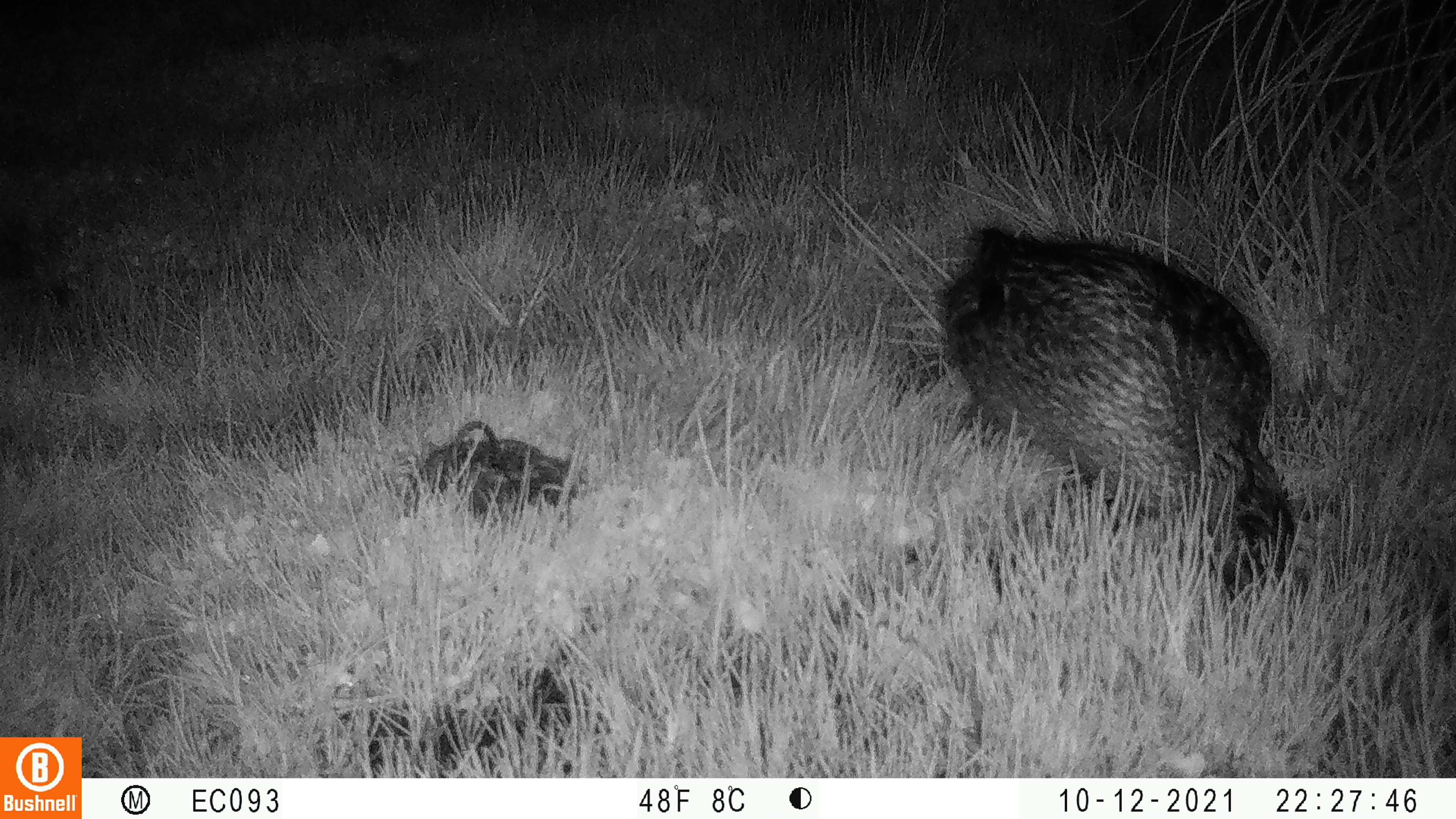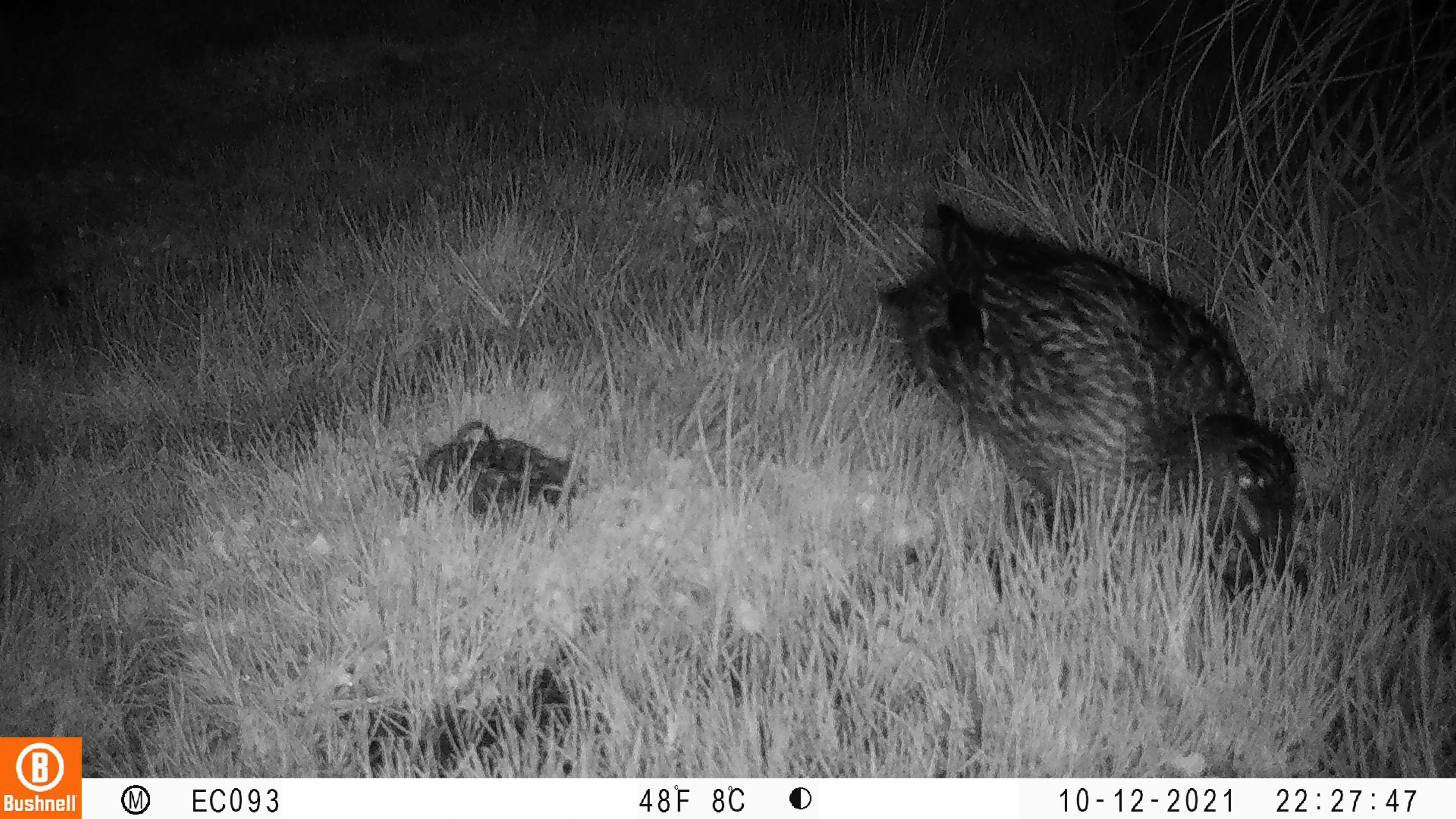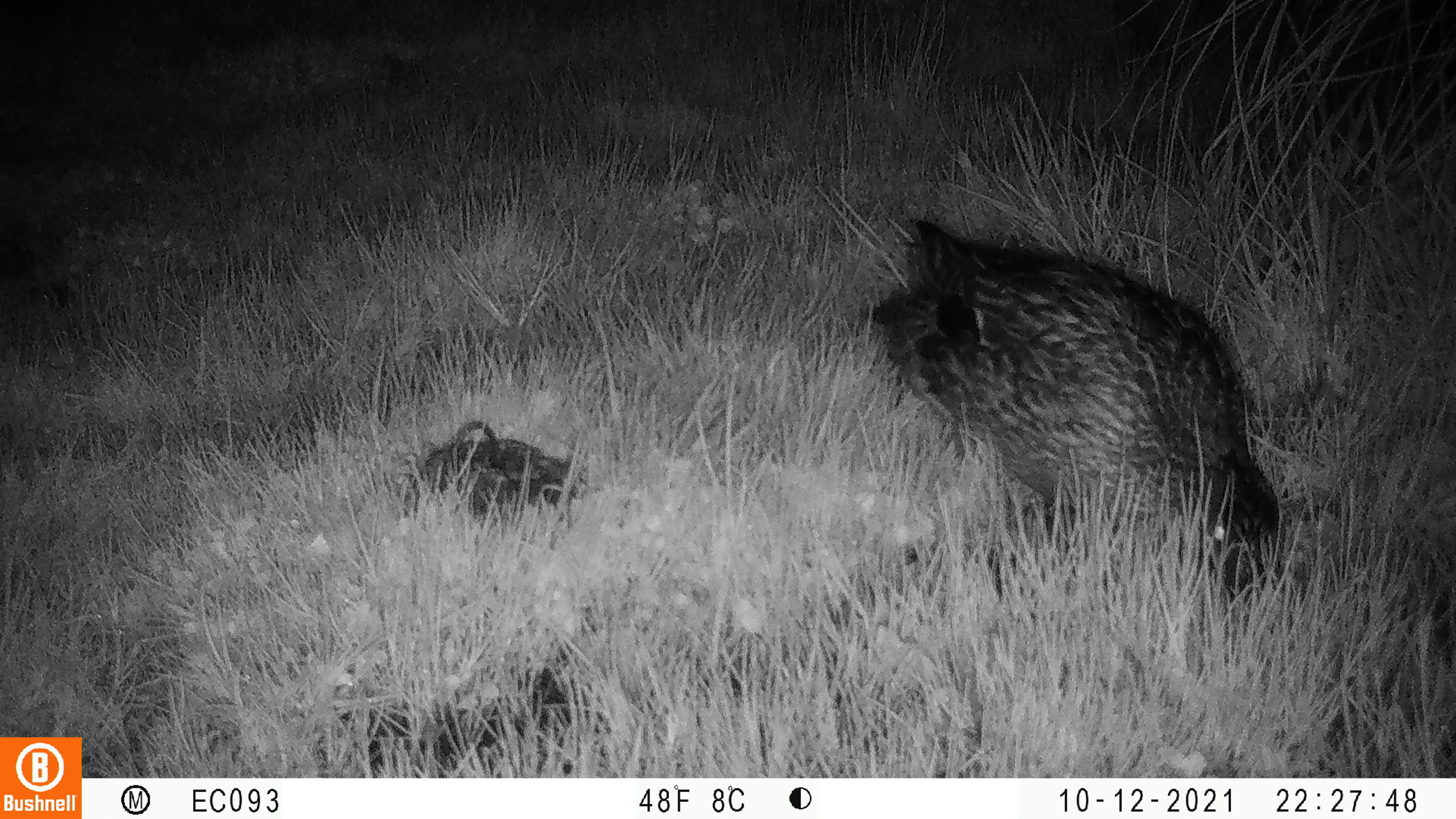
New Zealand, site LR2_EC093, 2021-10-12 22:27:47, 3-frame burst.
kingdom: Animalia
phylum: Chordata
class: Aves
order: Anseriformes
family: Anatidae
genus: Anas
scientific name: Anas platyrhynchos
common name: mallard